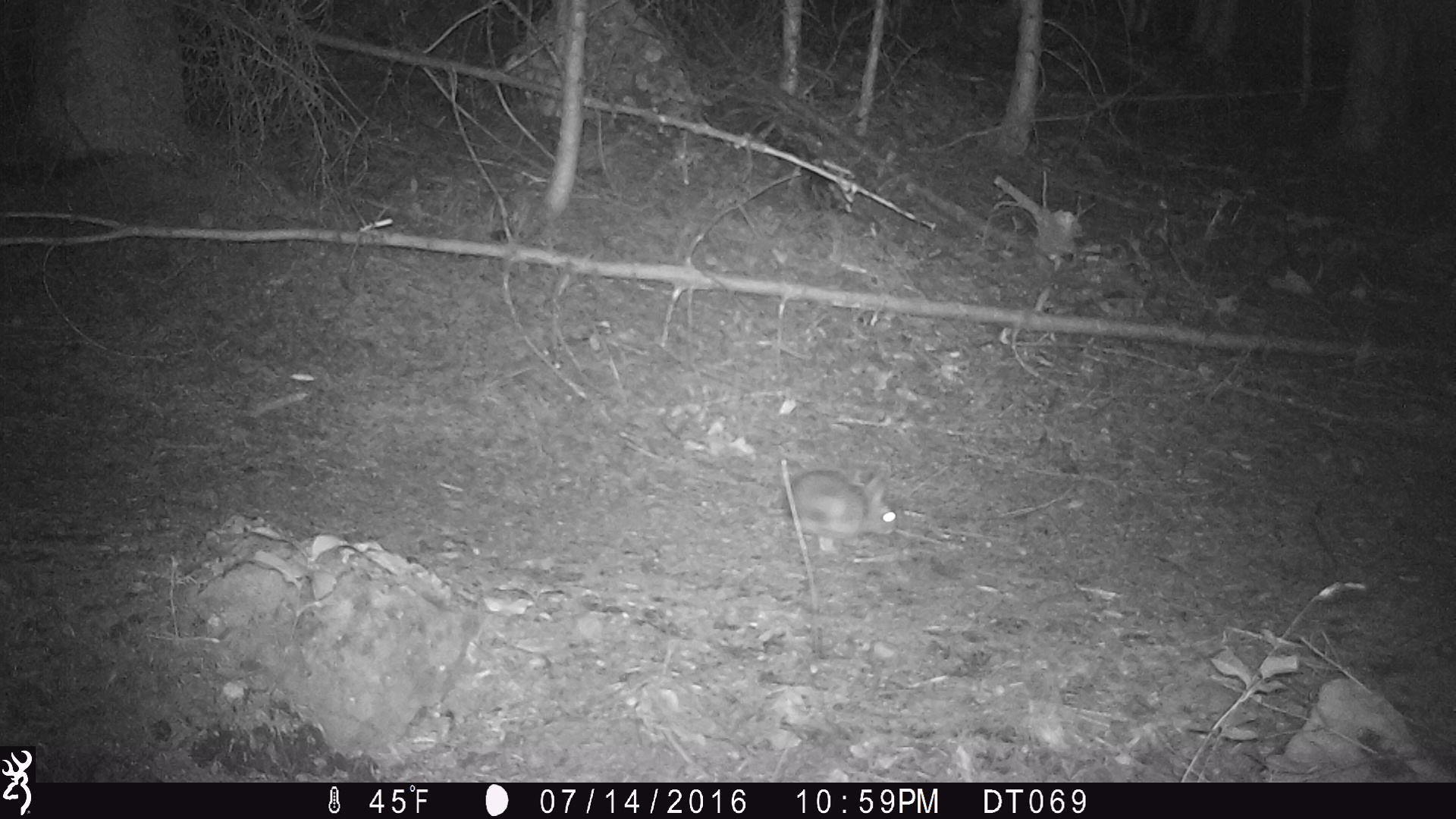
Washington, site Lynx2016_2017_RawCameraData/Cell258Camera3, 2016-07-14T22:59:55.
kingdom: Animalia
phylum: Chordata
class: Mammalia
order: Lagomorpha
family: Leporidae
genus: Lepus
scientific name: Lepus americanus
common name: snowshoe hare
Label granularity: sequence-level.